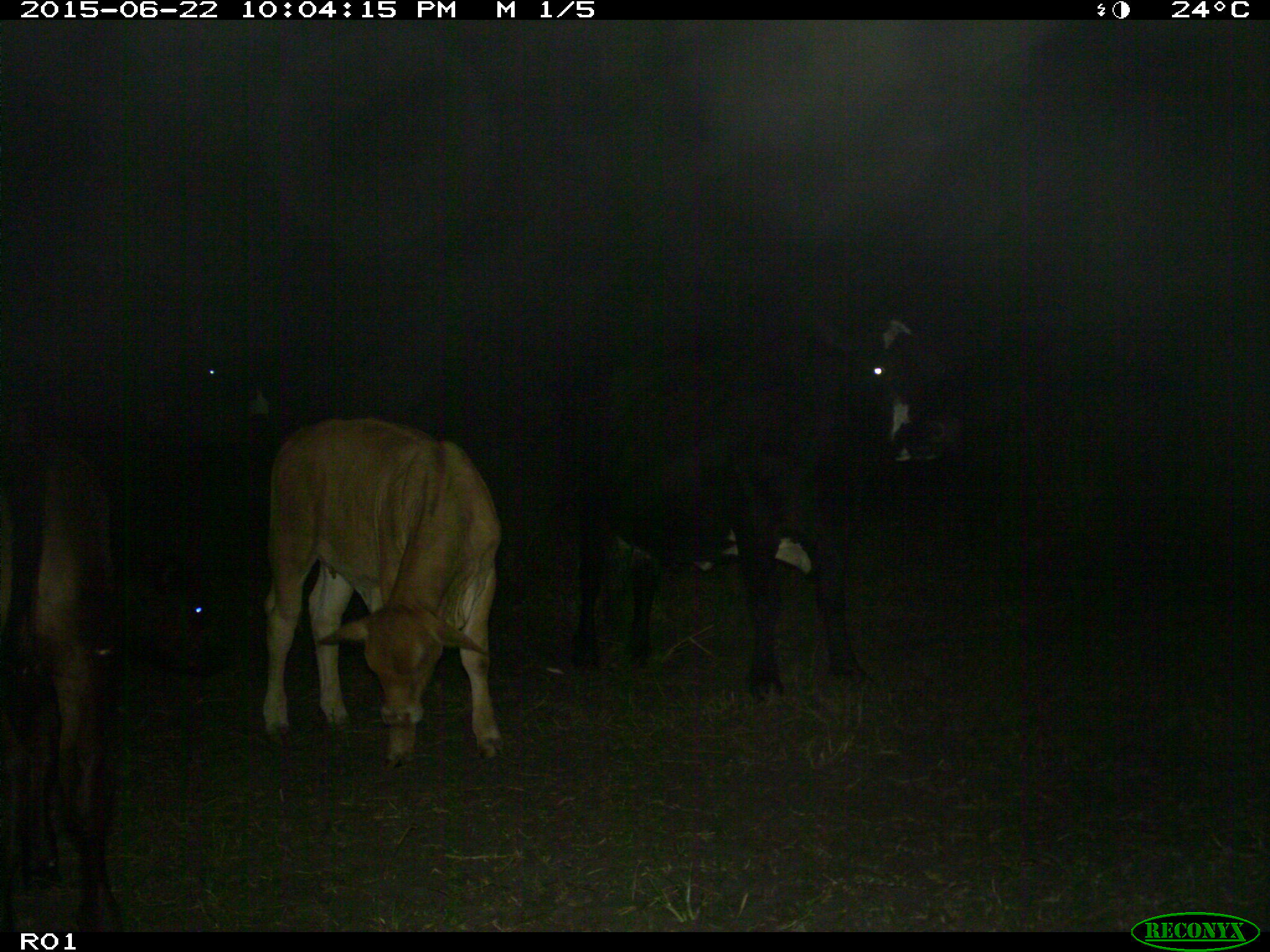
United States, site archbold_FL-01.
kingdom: Animalia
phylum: Chordata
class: Mammalia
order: Artiodactyla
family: Bovidae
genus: Bos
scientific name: Bos taurus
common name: domestic cow